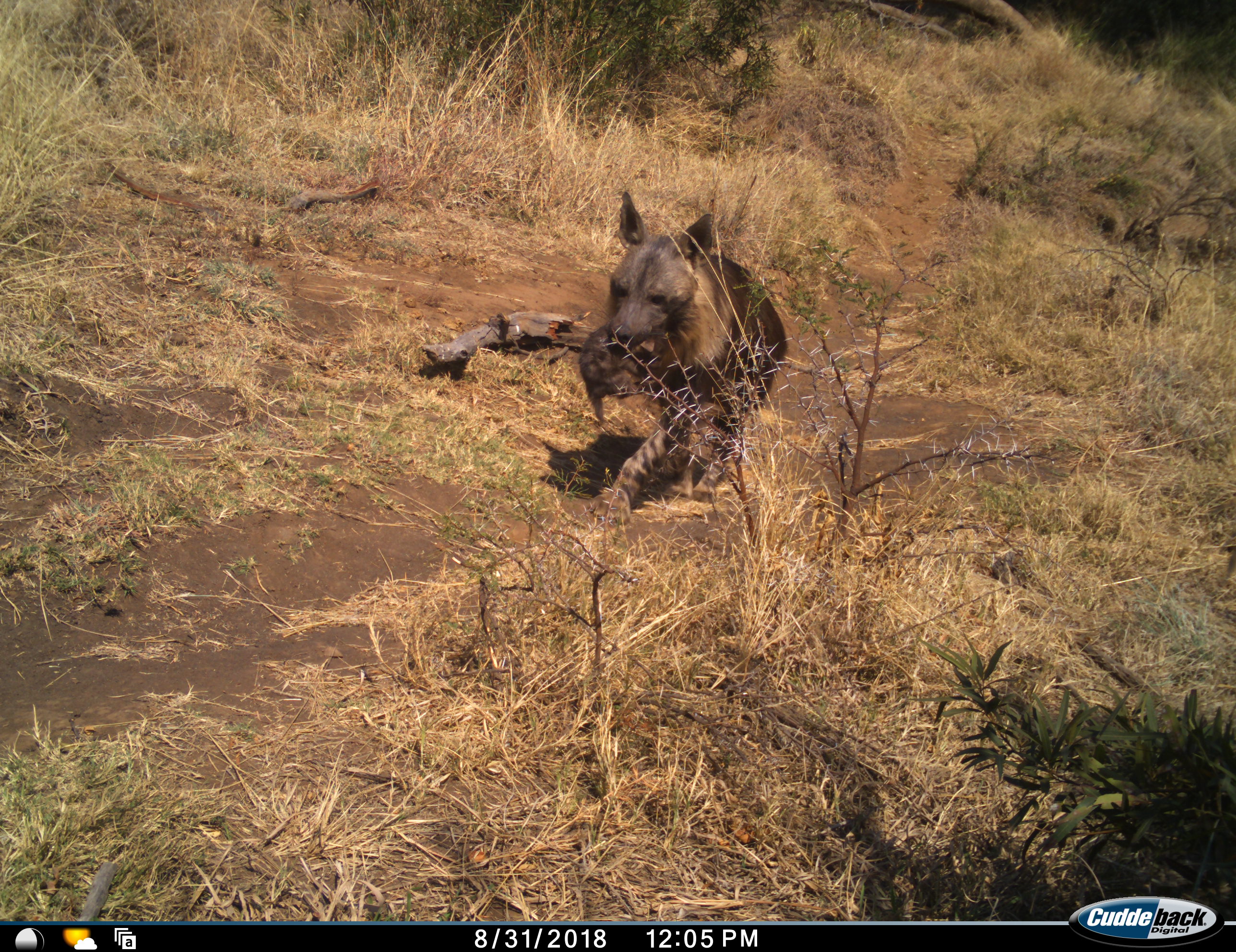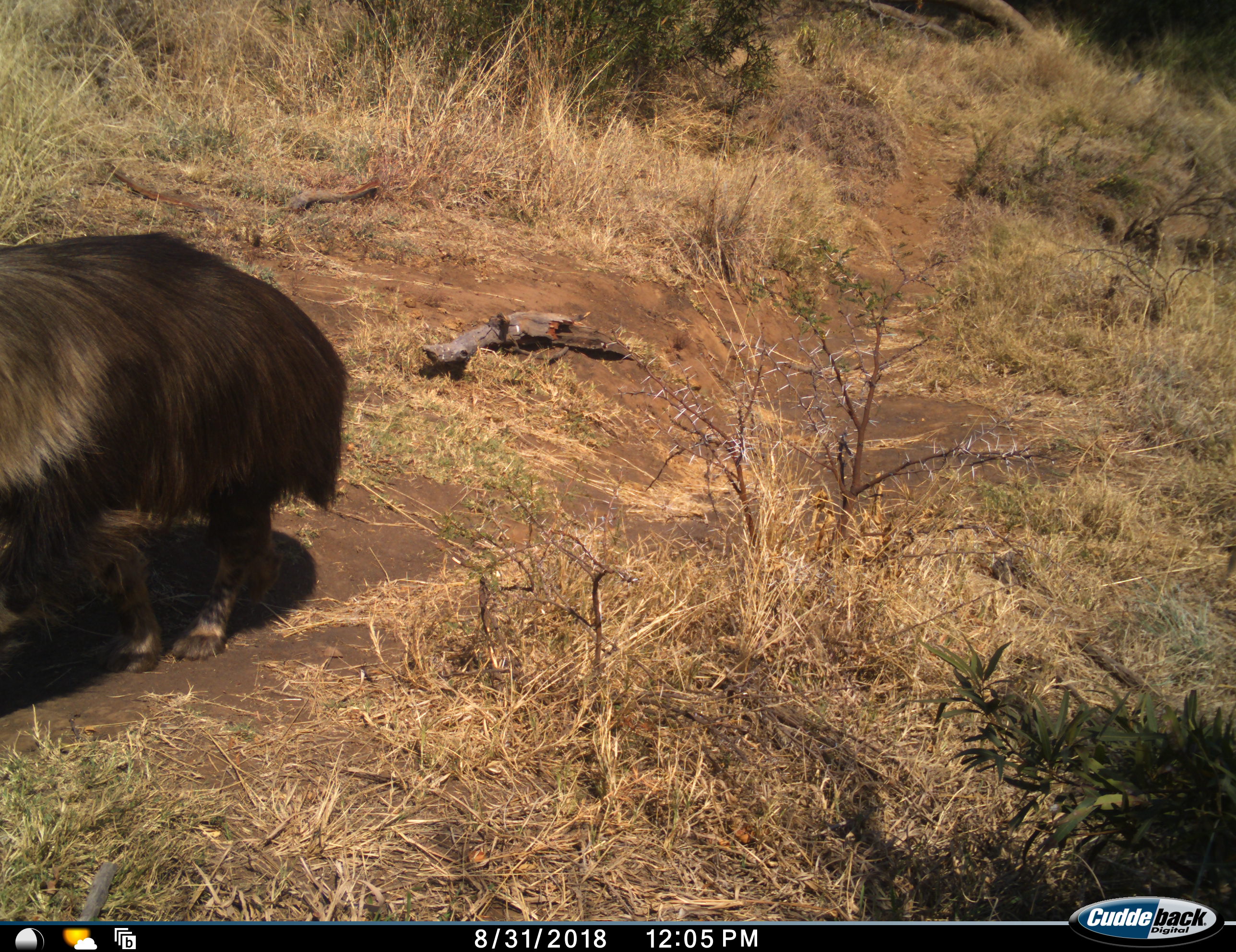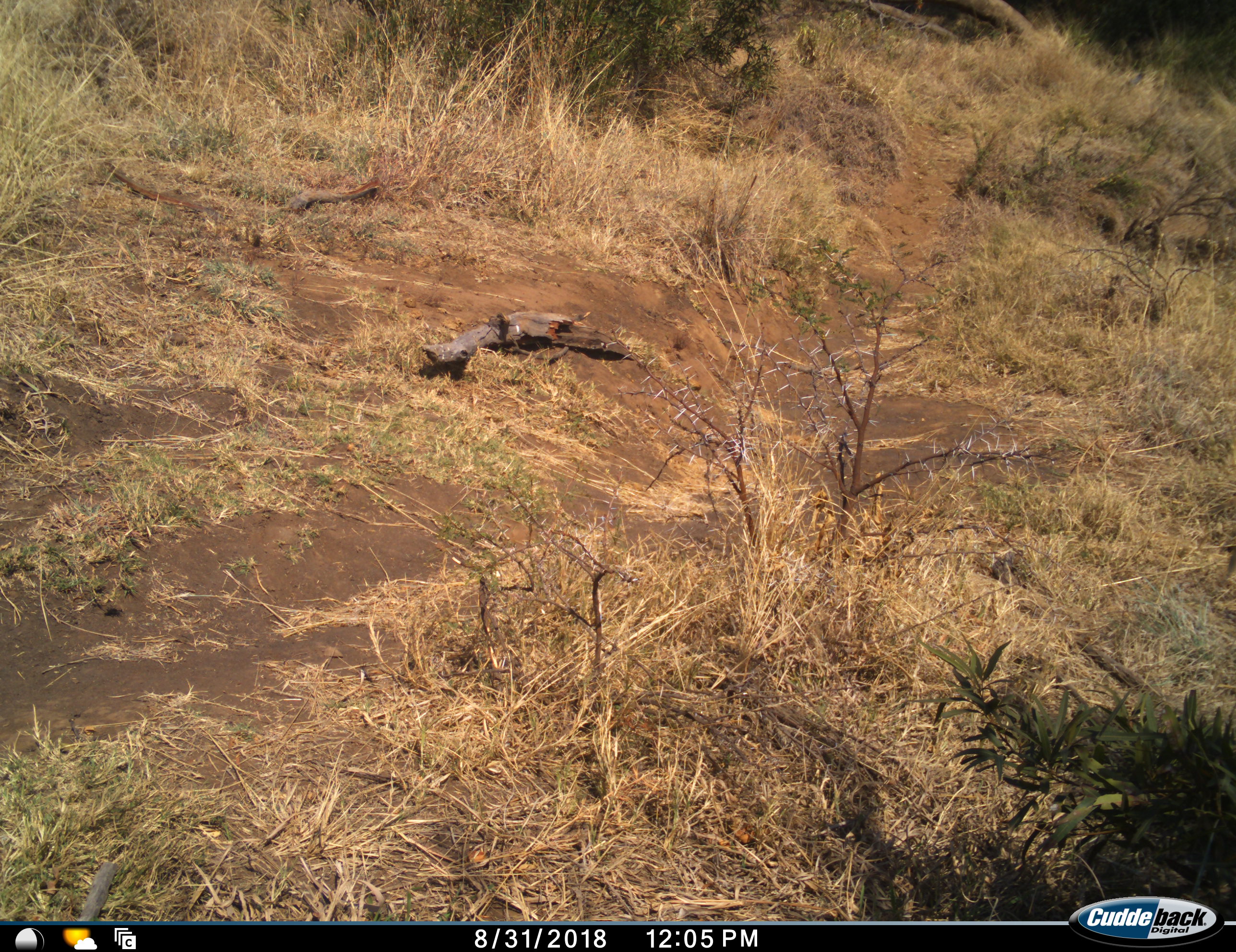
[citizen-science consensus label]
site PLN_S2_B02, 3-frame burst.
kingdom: Animalia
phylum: Chordata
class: Mammalia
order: Carnivora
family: Hyaenidae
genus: Parahyaena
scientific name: Parahyaena brunnea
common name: brown hyena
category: hyenabrown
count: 1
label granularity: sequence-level